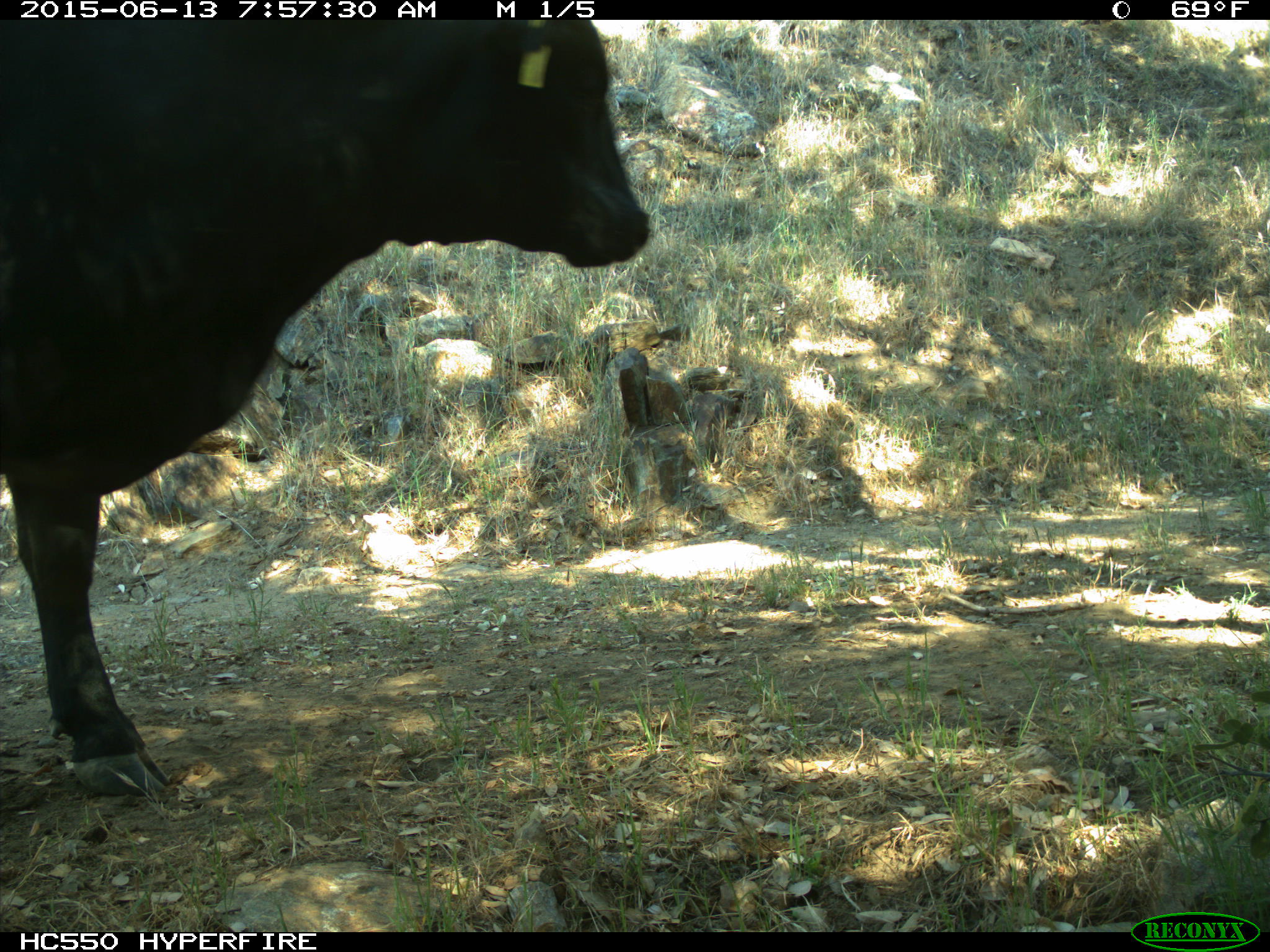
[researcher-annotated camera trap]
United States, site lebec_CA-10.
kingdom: Animalia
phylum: Chordata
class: Mammalia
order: Artiodactyla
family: Bovidae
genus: Bos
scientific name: Bos taurus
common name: domestic cow